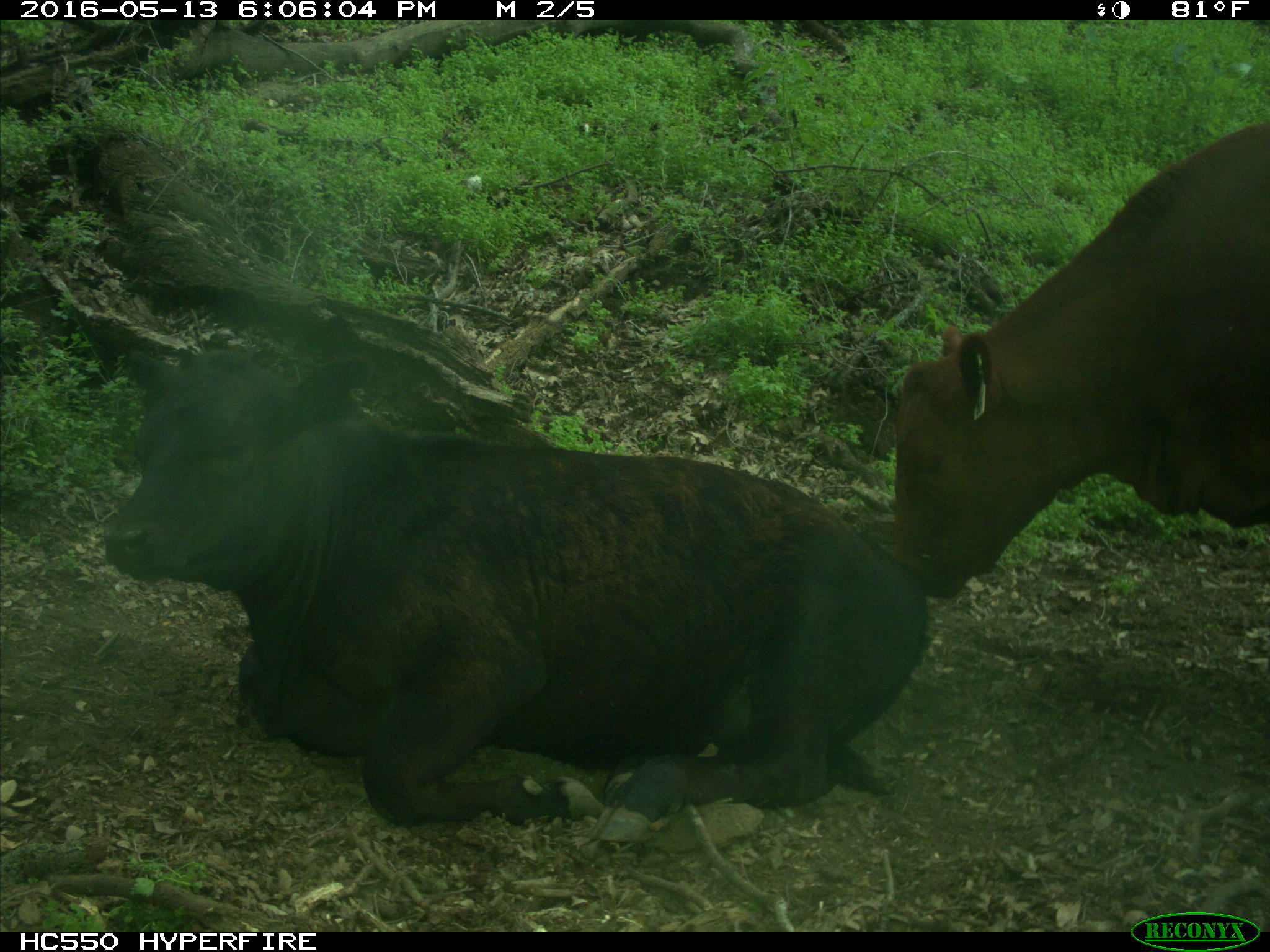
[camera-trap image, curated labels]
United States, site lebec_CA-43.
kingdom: Animalia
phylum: Chordata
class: Mammalia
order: Artiodactyla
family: Bovidae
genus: Bos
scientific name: Bos taurus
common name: domestic cow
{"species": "Bos taurus (domestic cow)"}